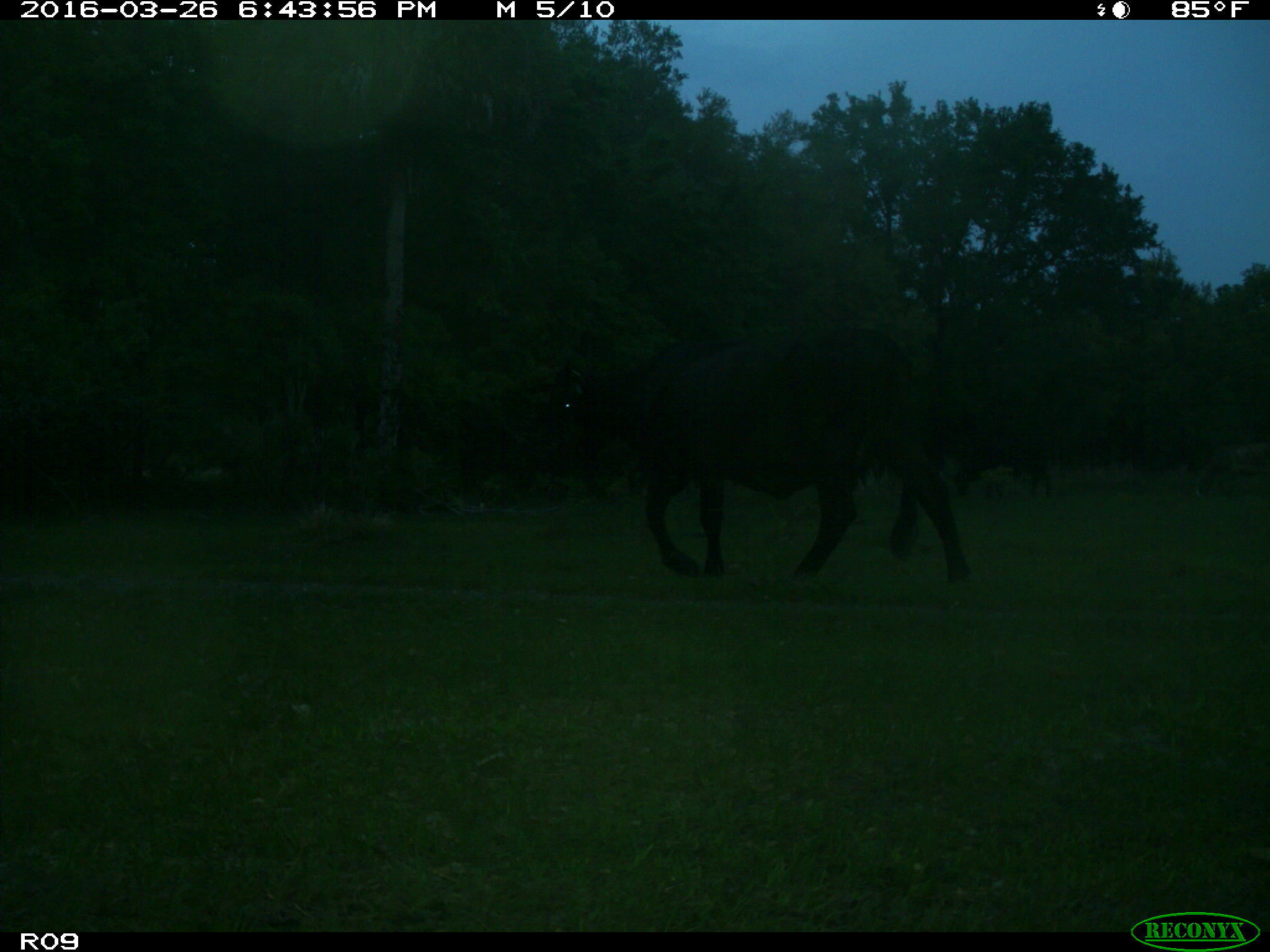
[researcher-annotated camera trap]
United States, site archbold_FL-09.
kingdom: Animalia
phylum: Chordata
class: Mammalia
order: Artiodactyla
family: Bovidae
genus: Bos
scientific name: Bos taurus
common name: domestic cow